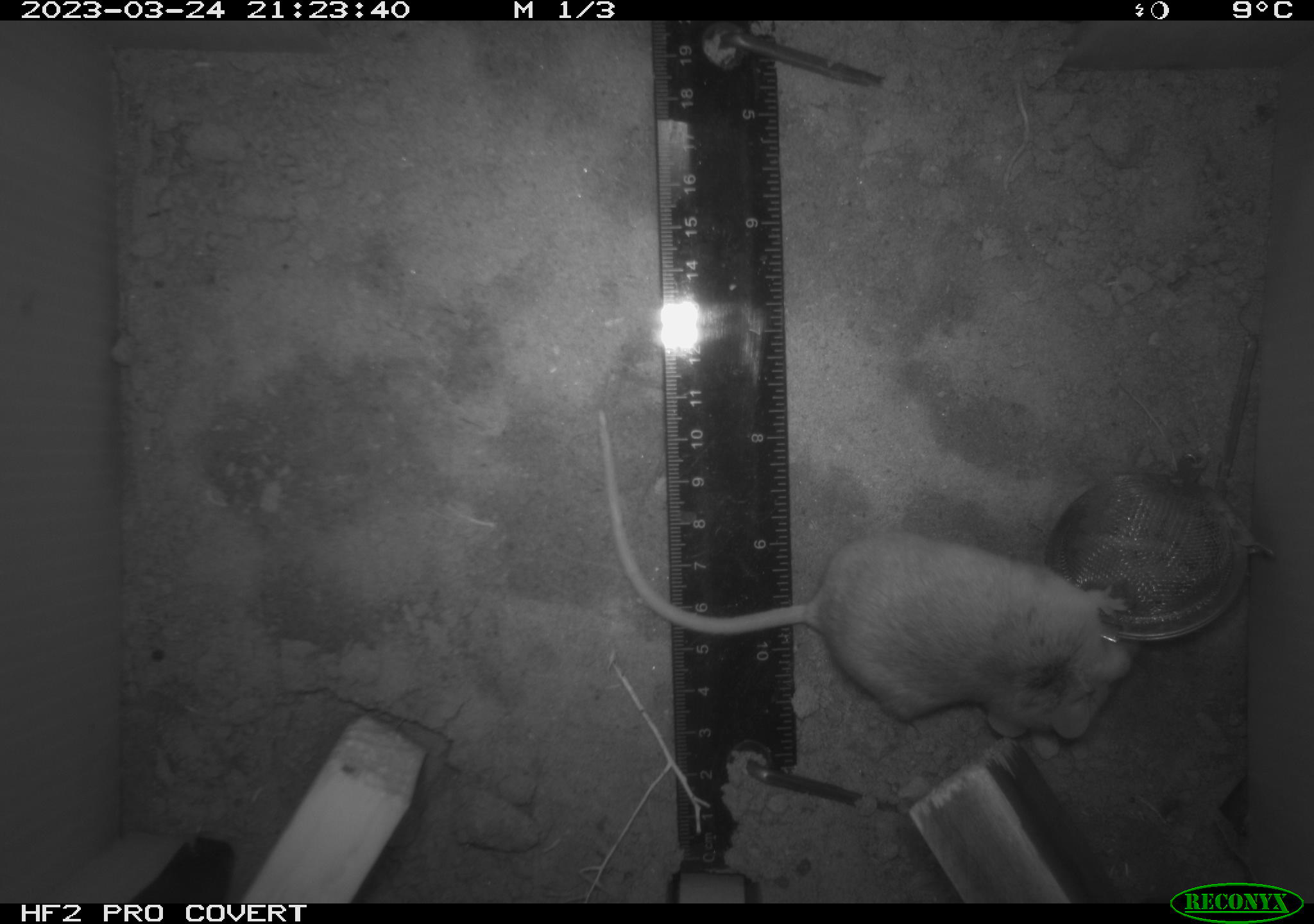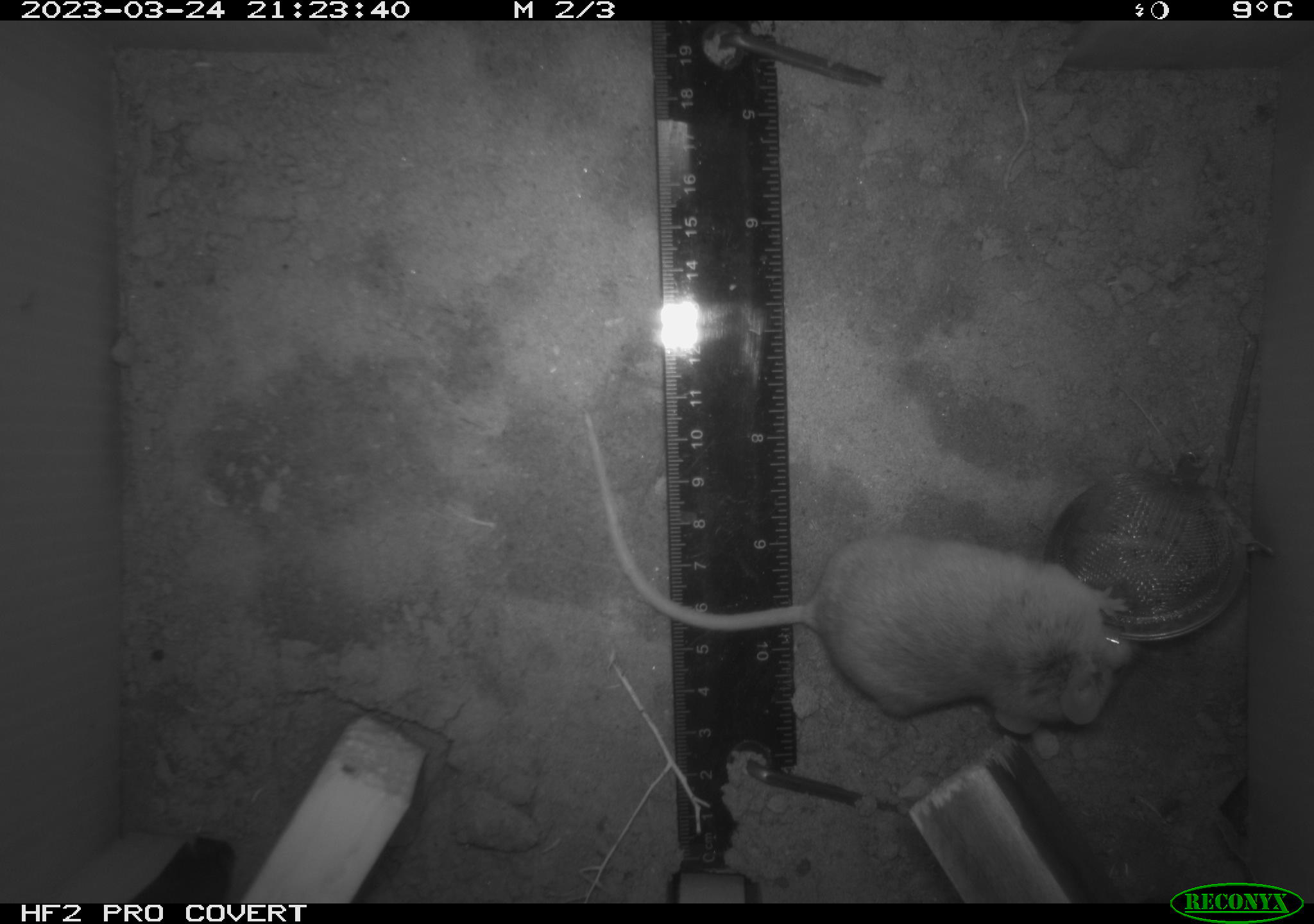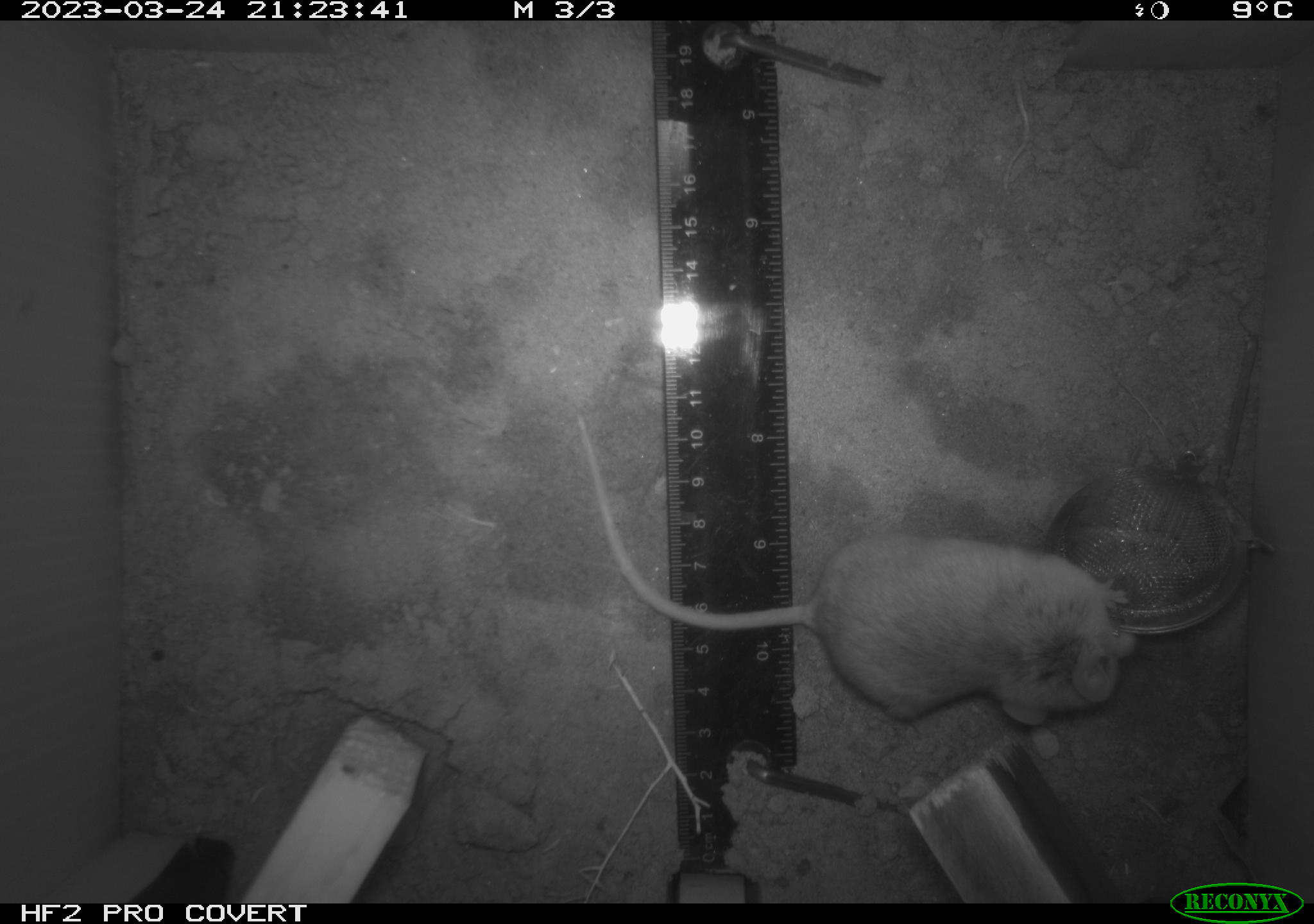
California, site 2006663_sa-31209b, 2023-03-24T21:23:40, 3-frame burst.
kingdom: Animalia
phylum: Chordata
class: Mammalia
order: Rodentia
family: Cricetidae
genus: Peromyscus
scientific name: Peromyscus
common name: deer mice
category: peromyscus species